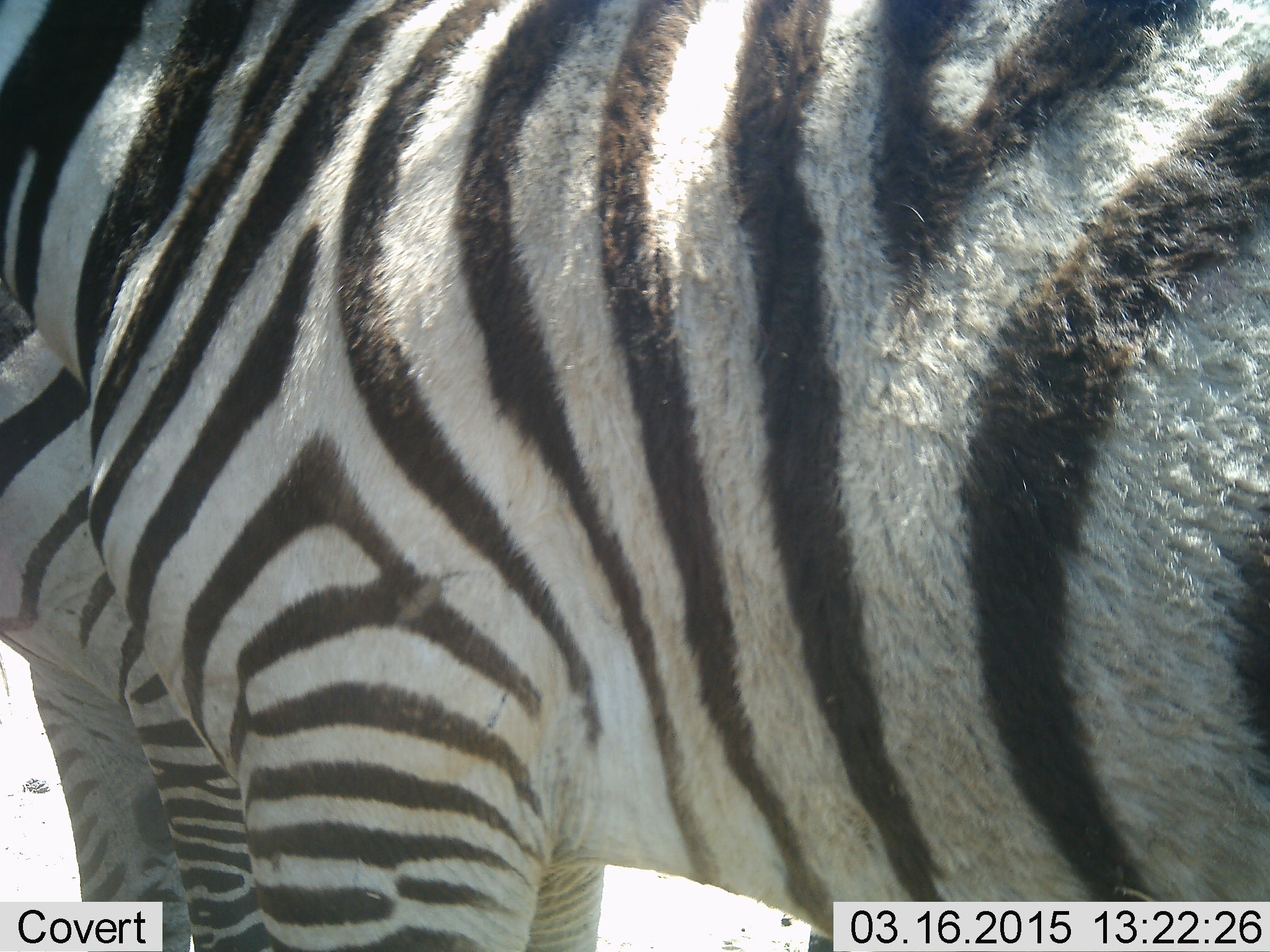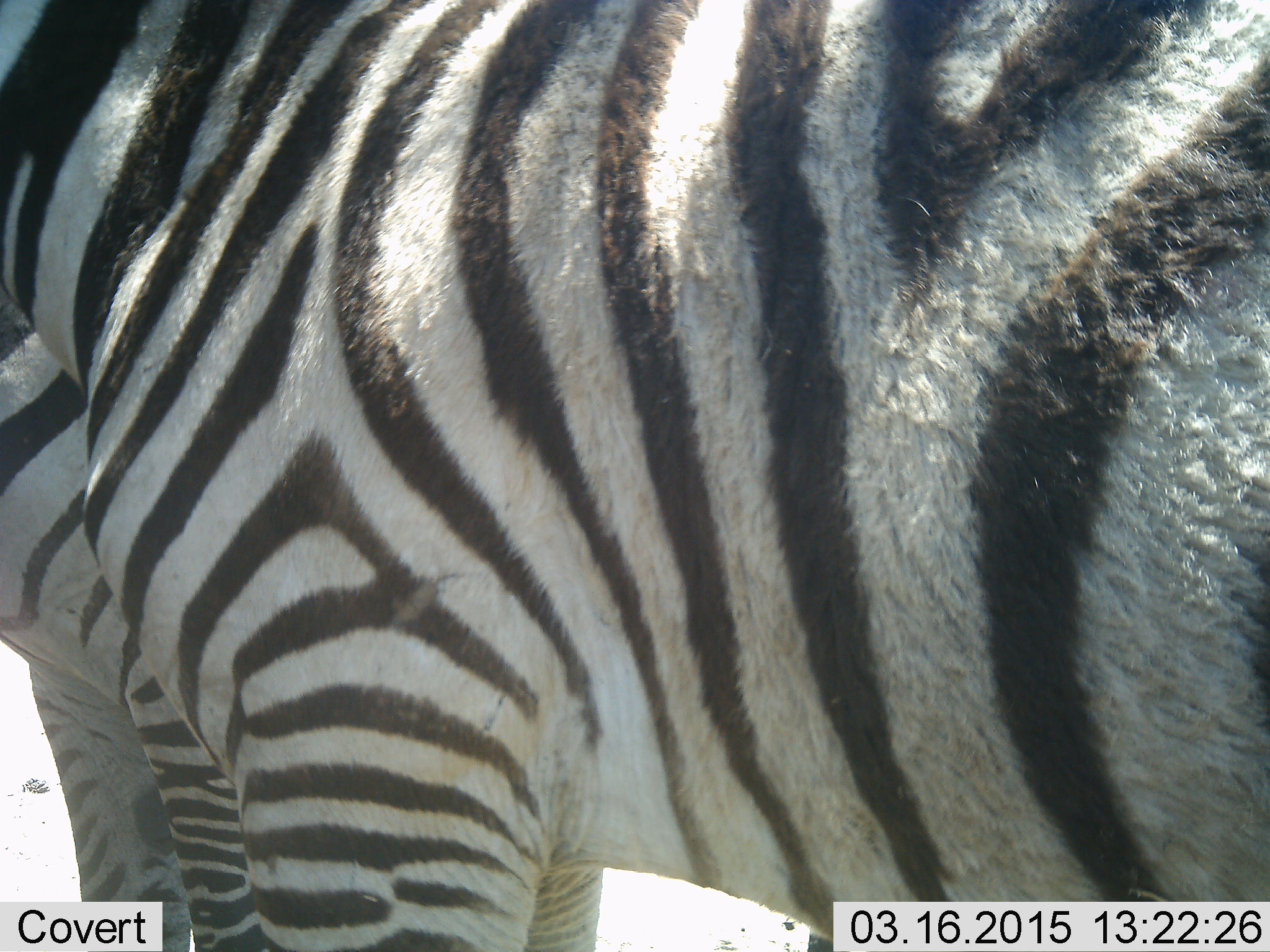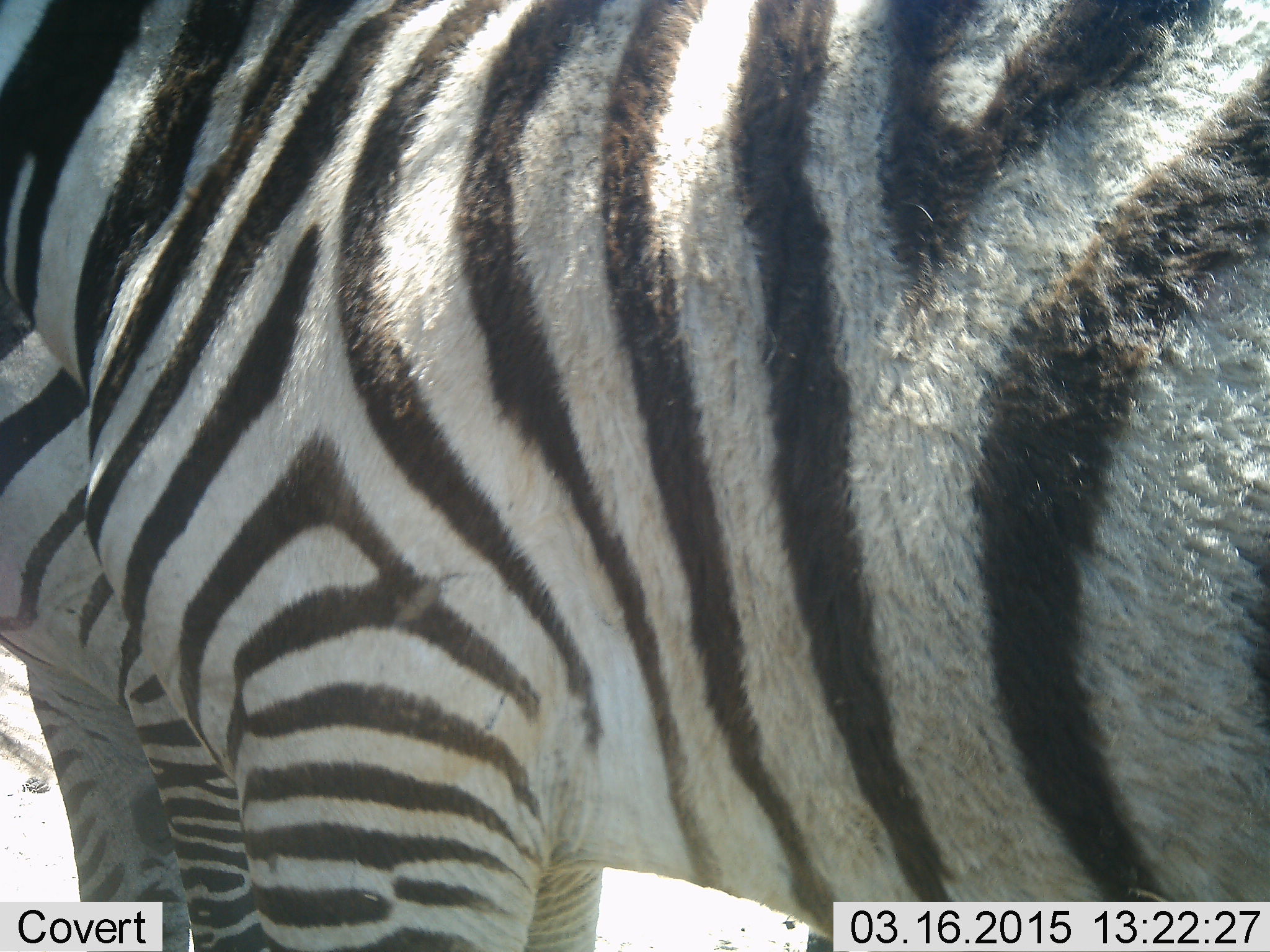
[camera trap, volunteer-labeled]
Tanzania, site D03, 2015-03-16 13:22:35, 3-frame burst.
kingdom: Animalia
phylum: Chordata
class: Mammalia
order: Perissodactyla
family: Equidae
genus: Equus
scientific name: Equus quagga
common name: plains zebra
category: zebra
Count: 2.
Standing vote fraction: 100%.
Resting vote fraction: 0%.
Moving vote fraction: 0%.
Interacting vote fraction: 0%.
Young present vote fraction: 0%.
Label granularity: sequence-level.